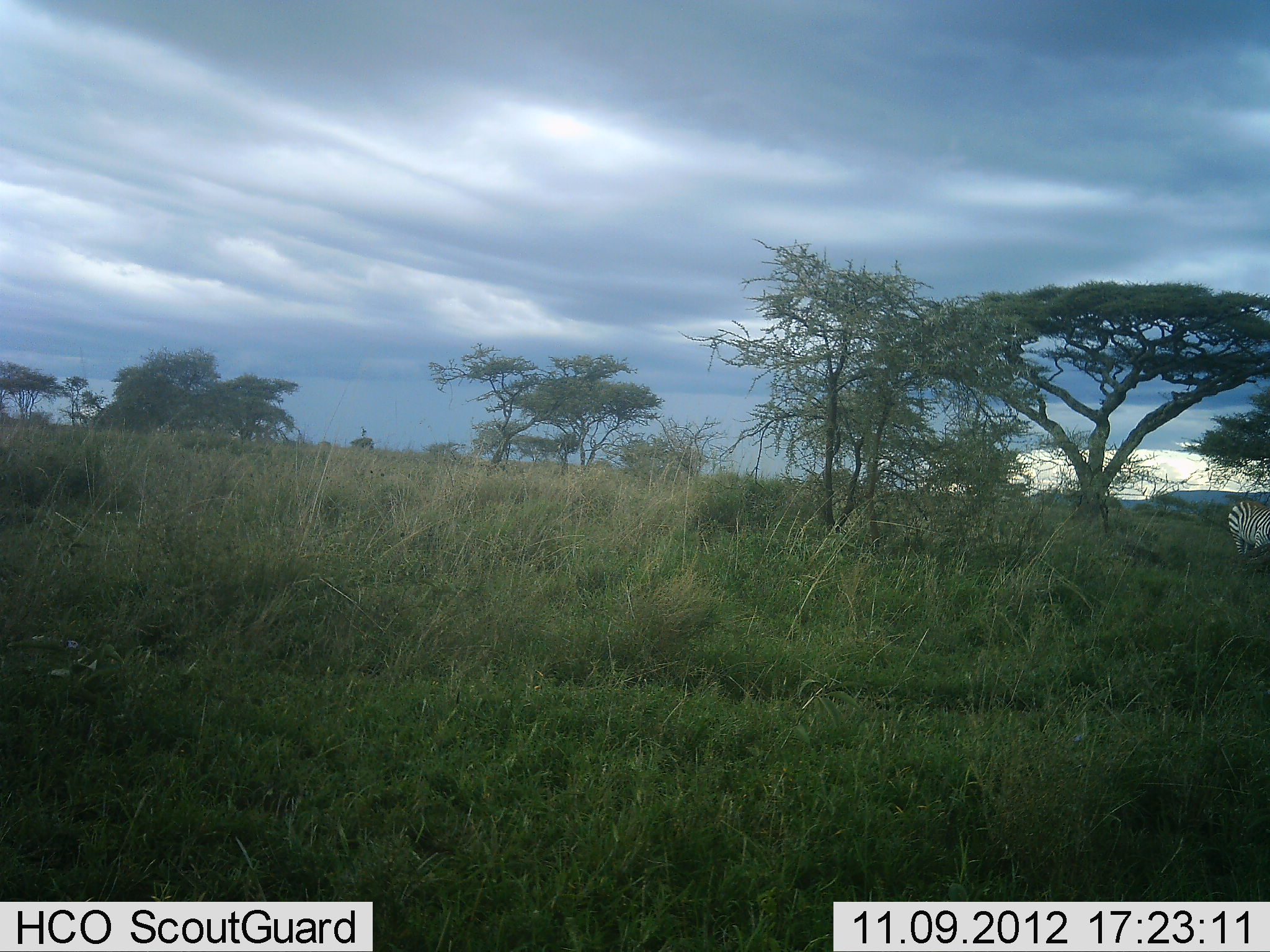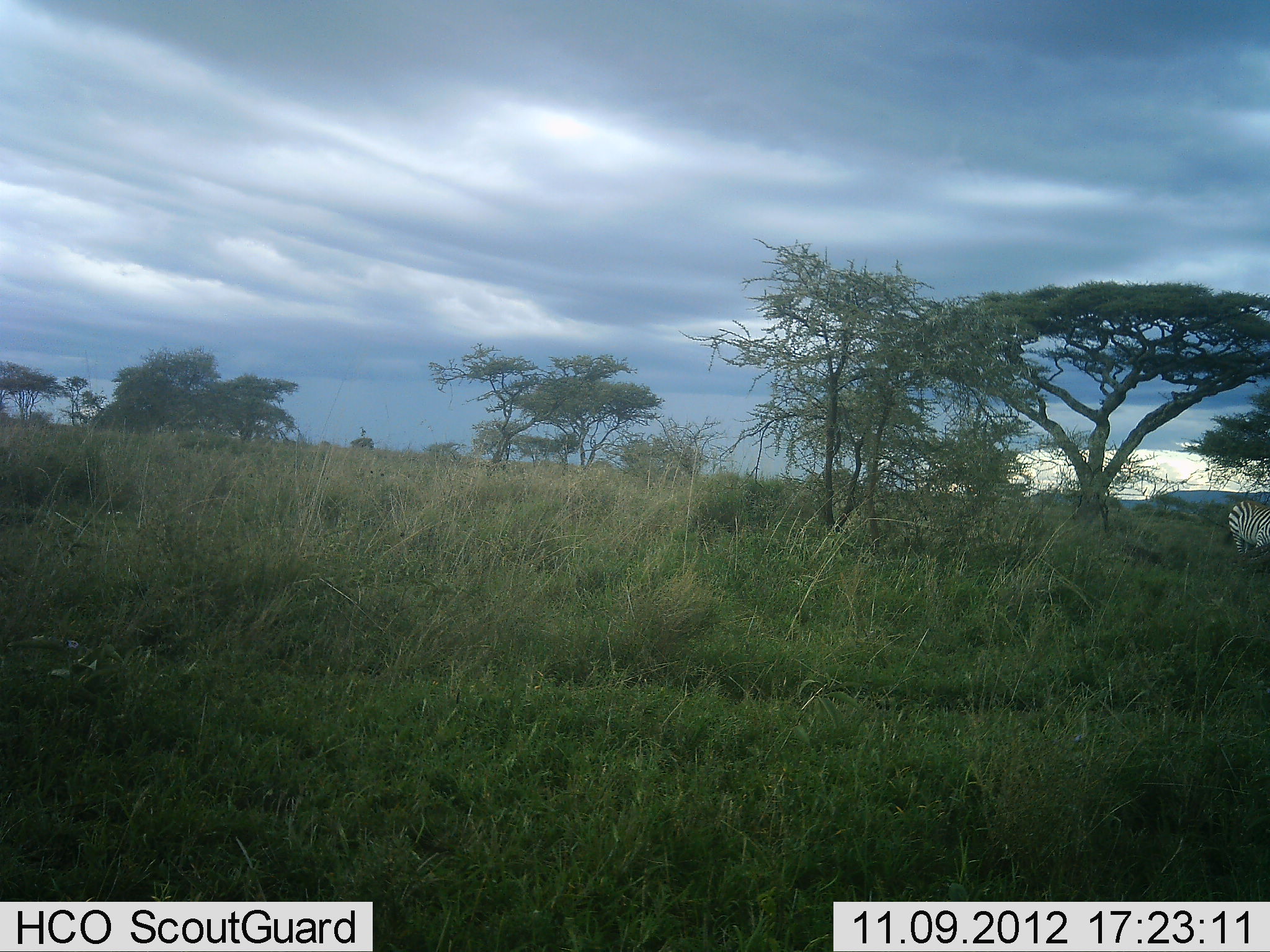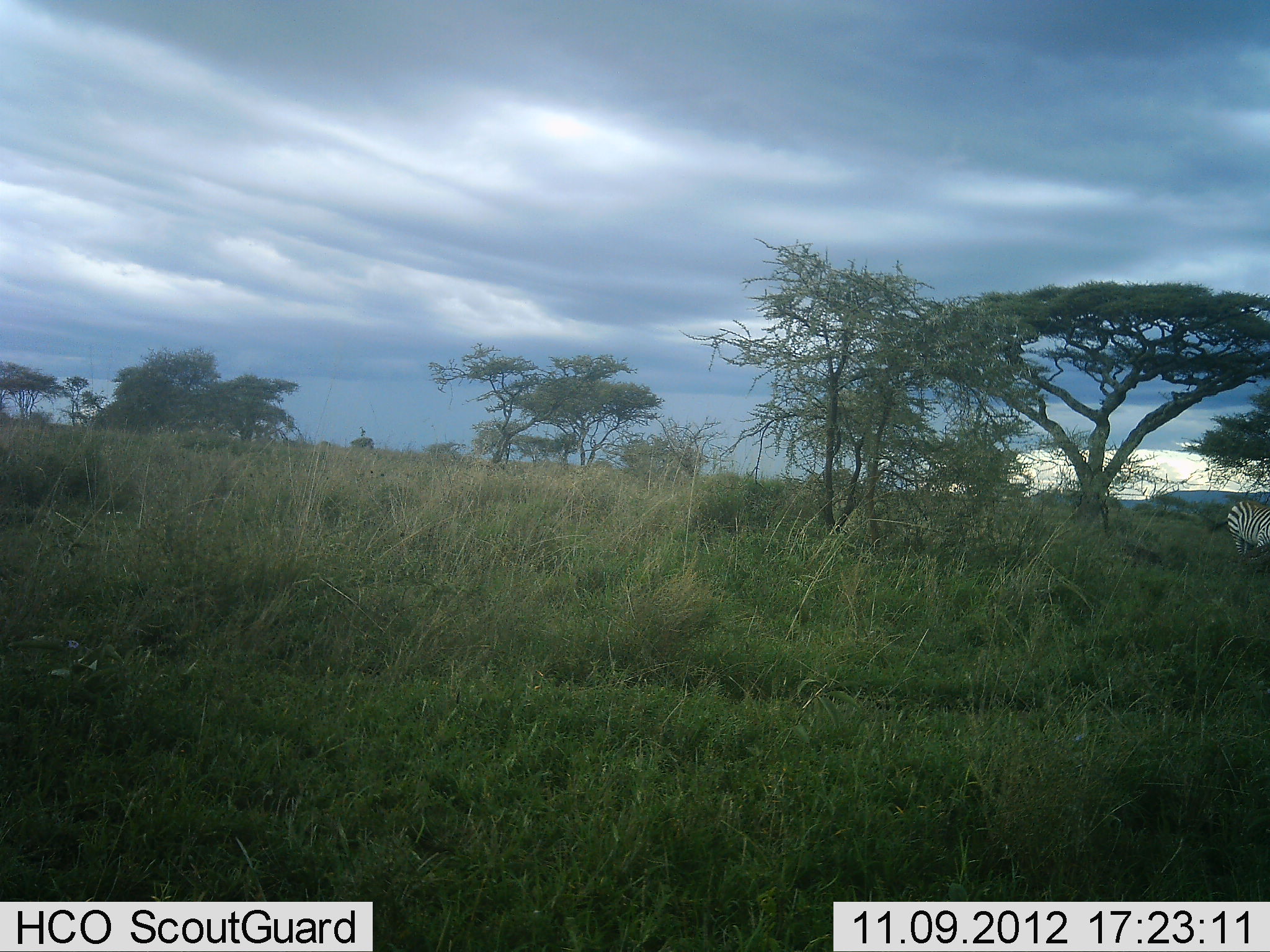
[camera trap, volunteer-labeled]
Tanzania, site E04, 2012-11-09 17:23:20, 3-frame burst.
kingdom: Animalia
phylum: Chordata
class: Mammalia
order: Perissodactyla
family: Equidae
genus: Equus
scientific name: Equus quagga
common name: plains zebra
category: zebra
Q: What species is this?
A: Zebra (plains zebra) (Equus quagga).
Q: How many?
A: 1.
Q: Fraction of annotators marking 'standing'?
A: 80%.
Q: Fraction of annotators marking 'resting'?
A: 0%.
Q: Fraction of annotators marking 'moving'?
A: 0%.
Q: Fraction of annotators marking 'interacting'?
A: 0%.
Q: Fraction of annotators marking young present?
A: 0%.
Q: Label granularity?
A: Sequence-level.